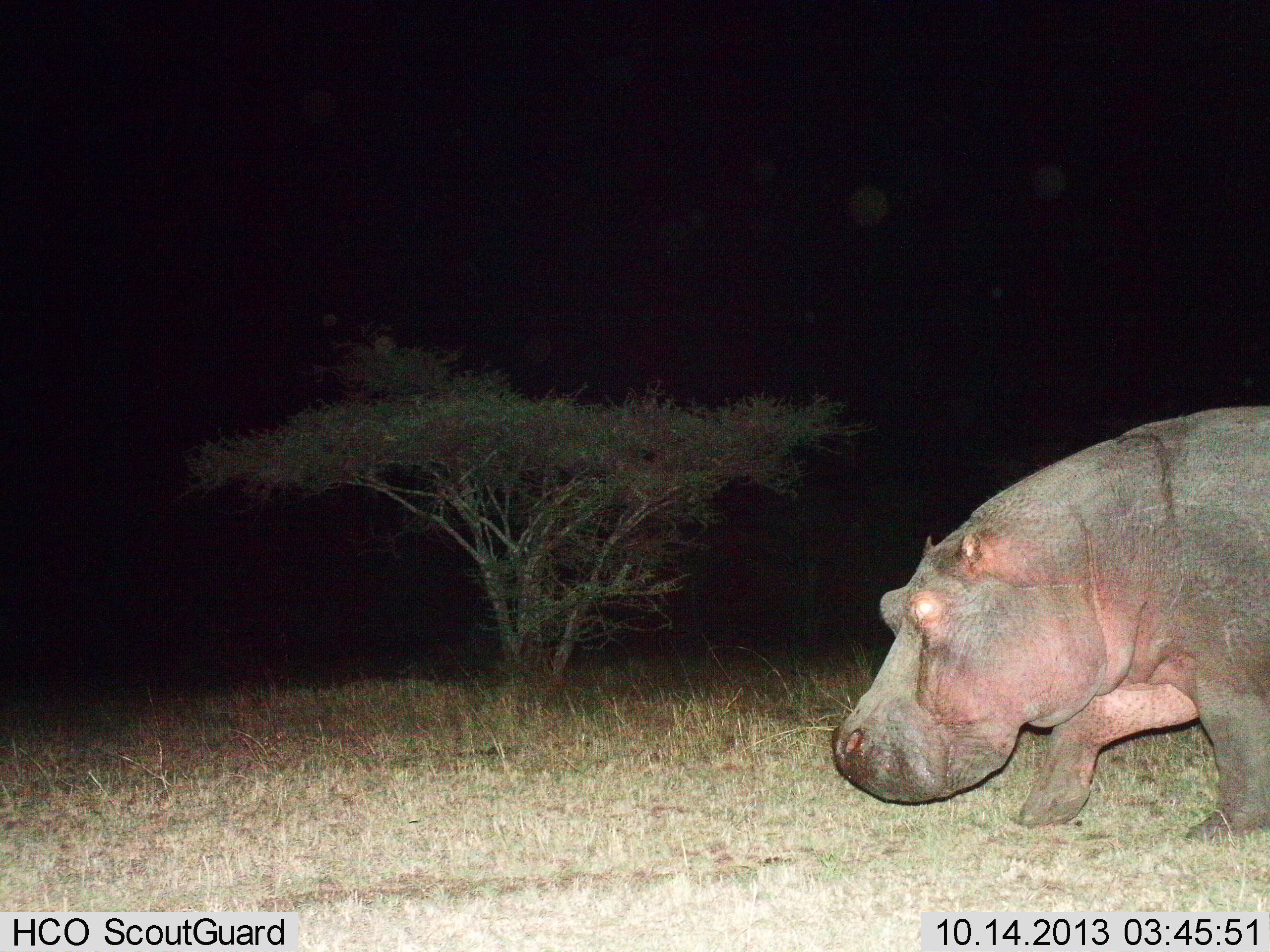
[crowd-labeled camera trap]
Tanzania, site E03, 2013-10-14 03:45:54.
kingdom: Animalia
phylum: Chordata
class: Mammalia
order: Artiodactyla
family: Hippopotamidae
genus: Hippopotamus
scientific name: Hippopotamus amphibius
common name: hippopotamus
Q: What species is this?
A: Hippopotamus (Hippopotamus amphibius).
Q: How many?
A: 1.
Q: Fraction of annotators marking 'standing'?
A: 0%.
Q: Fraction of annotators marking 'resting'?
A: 0%.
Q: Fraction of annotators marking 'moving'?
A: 100%.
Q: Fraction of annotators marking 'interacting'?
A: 0%.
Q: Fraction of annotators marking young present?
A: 0%.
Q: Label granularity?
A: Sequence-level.